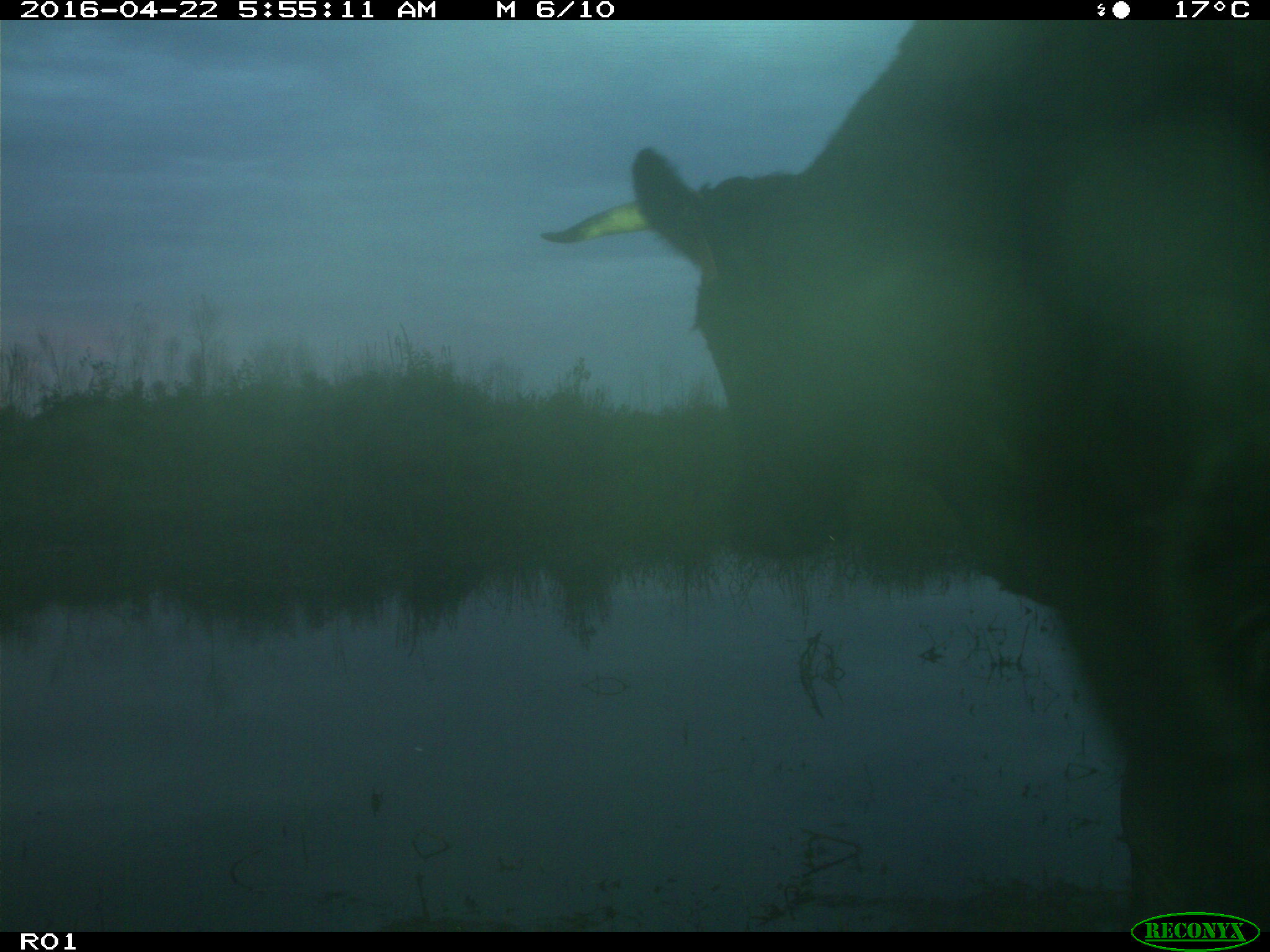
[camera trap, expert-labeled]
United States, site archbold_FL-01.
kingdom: Animalia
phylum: Chordata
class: Mammalia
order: Artiodactyla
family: Bovidae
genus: Bos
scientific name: Bos taurus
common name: domestic cow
Bos taurus (domestic cow).